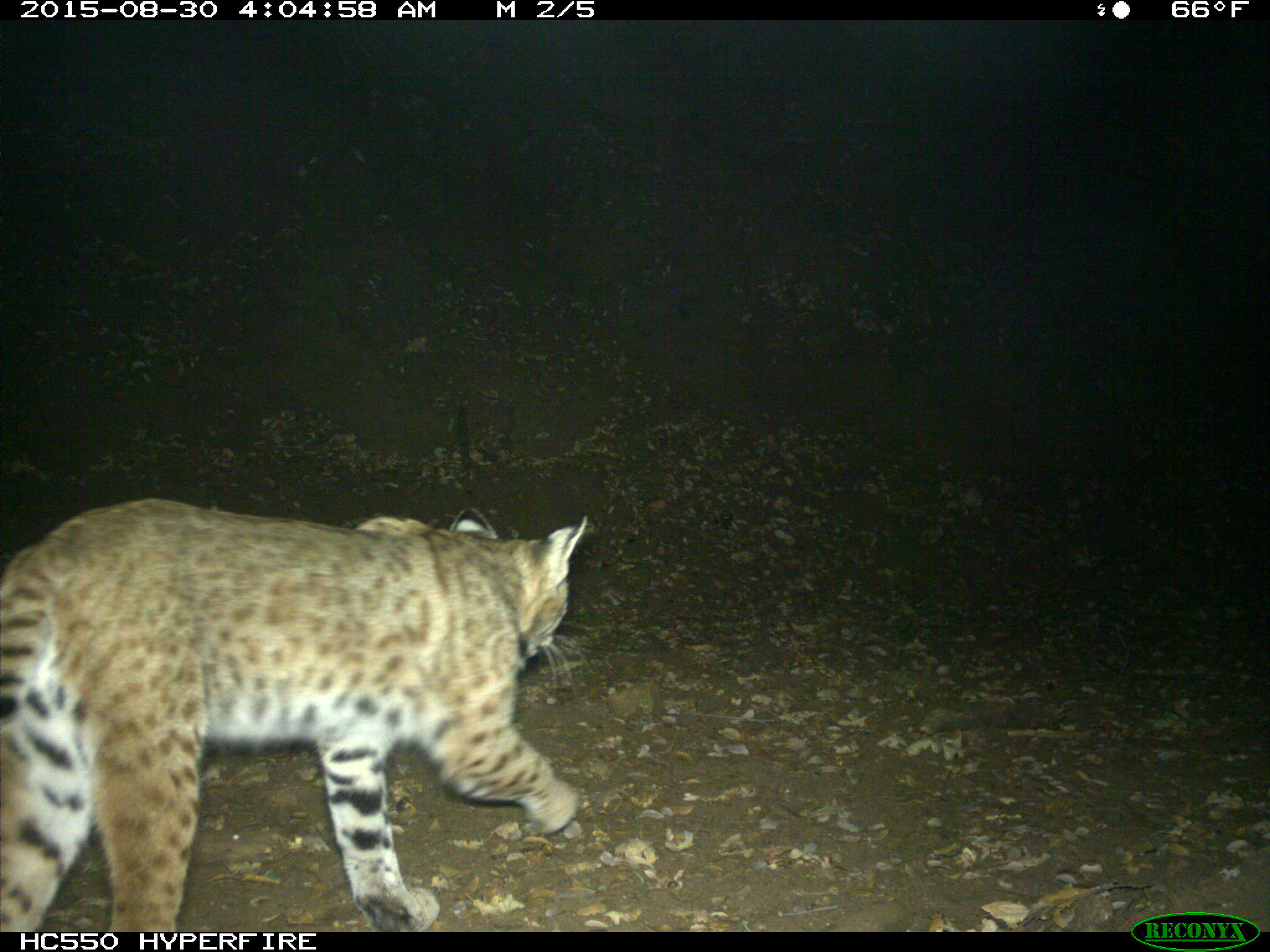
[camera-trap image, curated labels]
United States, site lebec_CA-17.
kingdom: Animalia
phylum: Chordata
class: Mammalia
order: Carnivora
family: Felidae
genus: Lynx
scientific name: Lynx rufus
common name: bobcat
Lynx rufus (bobcat).